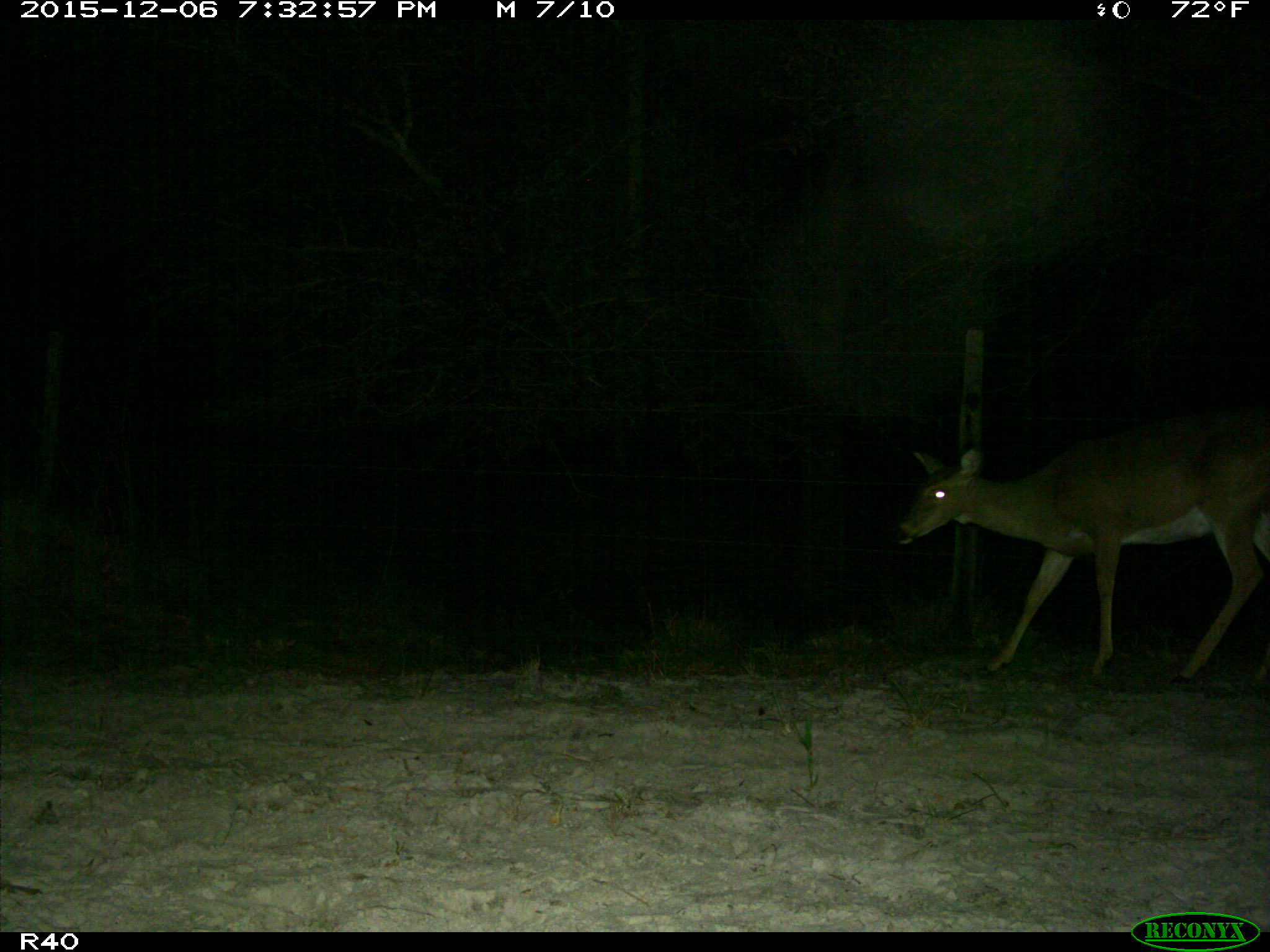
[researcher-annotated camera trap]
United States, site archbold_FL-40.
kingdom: Animalia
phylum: Chordata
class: Mammalia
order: Artiodactyla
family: Cervidae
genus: Odocoileus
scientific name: Odocoileus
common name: deer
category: unidentified deer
Unidentified deer (deer) (Odocoileus).